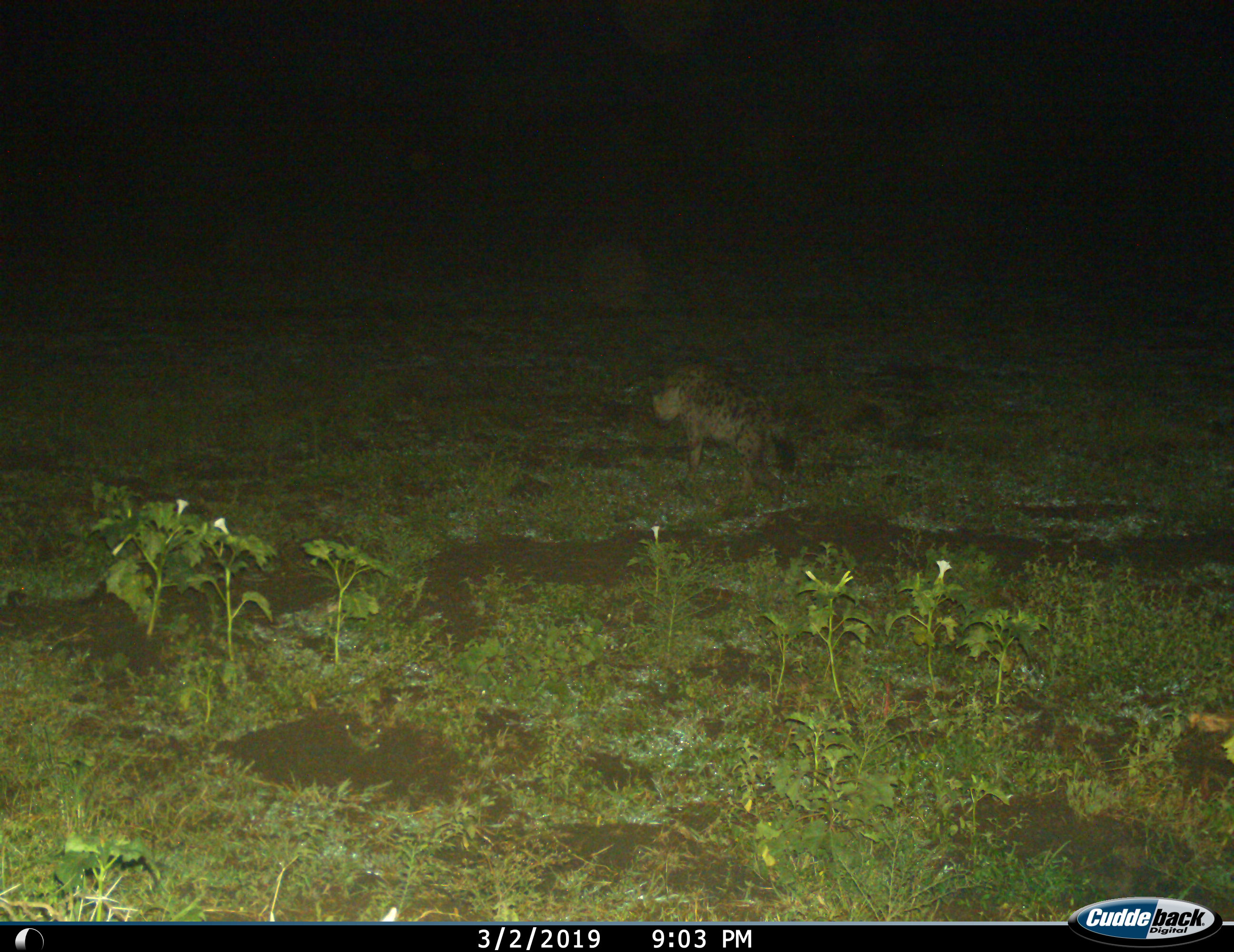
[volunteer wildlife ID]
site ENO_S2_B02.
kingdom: Animalia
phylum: Chordata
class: Mammalia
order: Carnivora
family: Hyaenidae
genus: Crocuta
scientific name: Crocuta crocuta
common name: spotted hyena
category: hyenaspotted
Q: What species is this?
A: Hyenaspotted (spotted hyena) (Crocuta crocuta).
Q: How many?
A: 1.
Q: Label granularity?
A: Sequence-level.